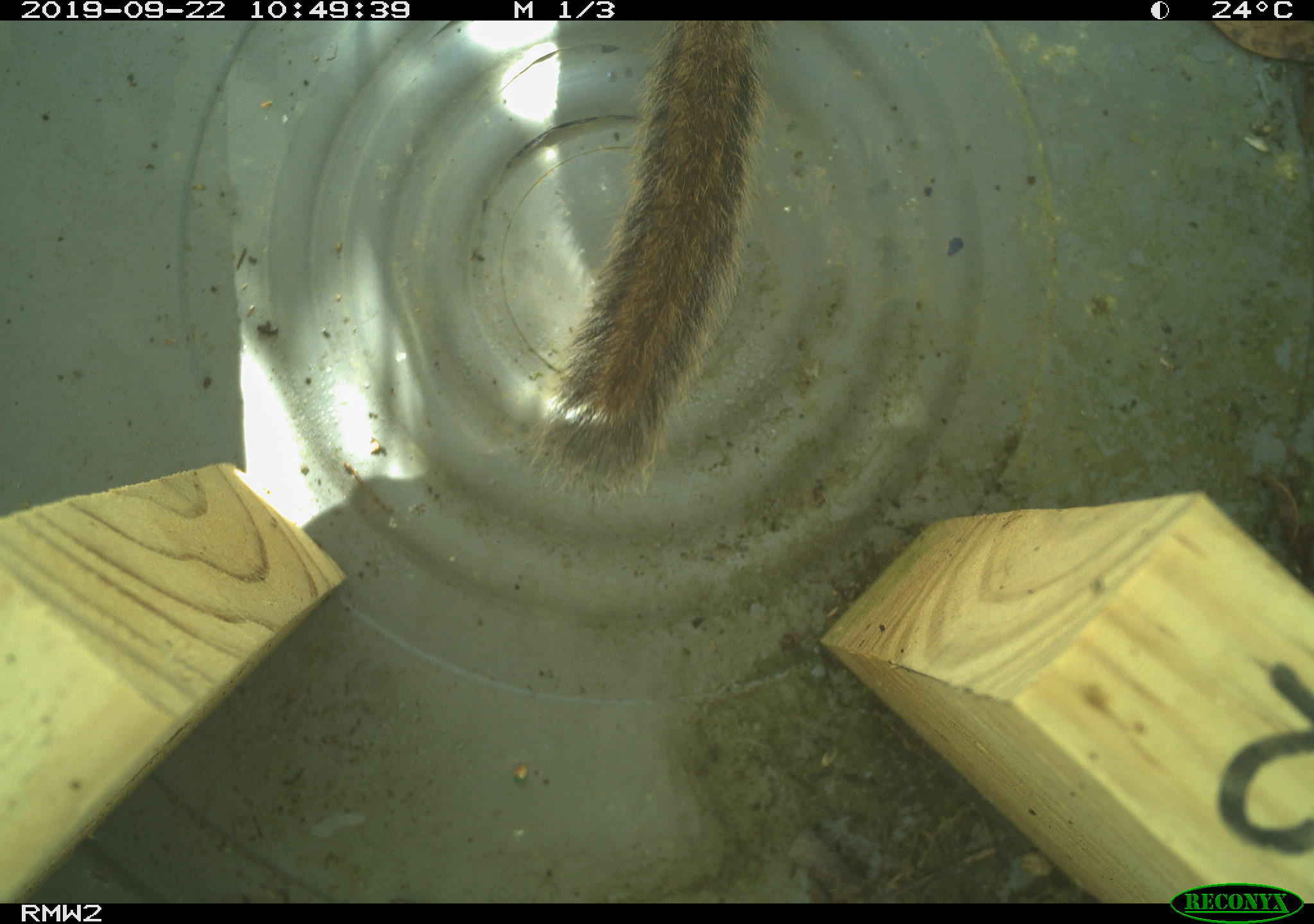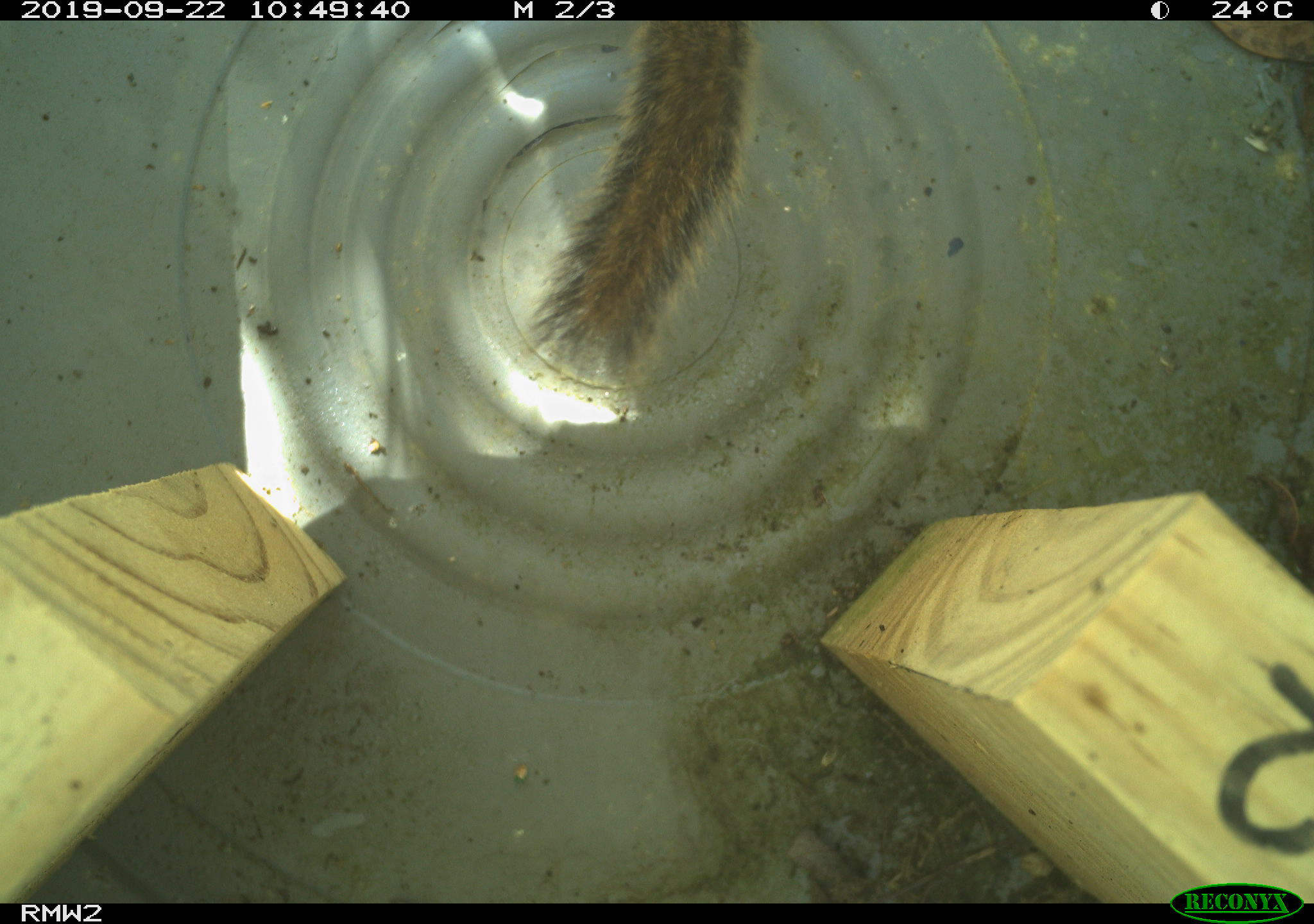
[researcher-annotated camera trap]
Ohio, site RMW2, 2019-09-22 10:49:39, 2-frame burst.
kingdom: Animalia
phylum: Chordata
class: Mammalia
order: Rodentia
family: Sciuridae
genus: Tamias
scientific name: Tamias striatus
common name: eastern chipmunk